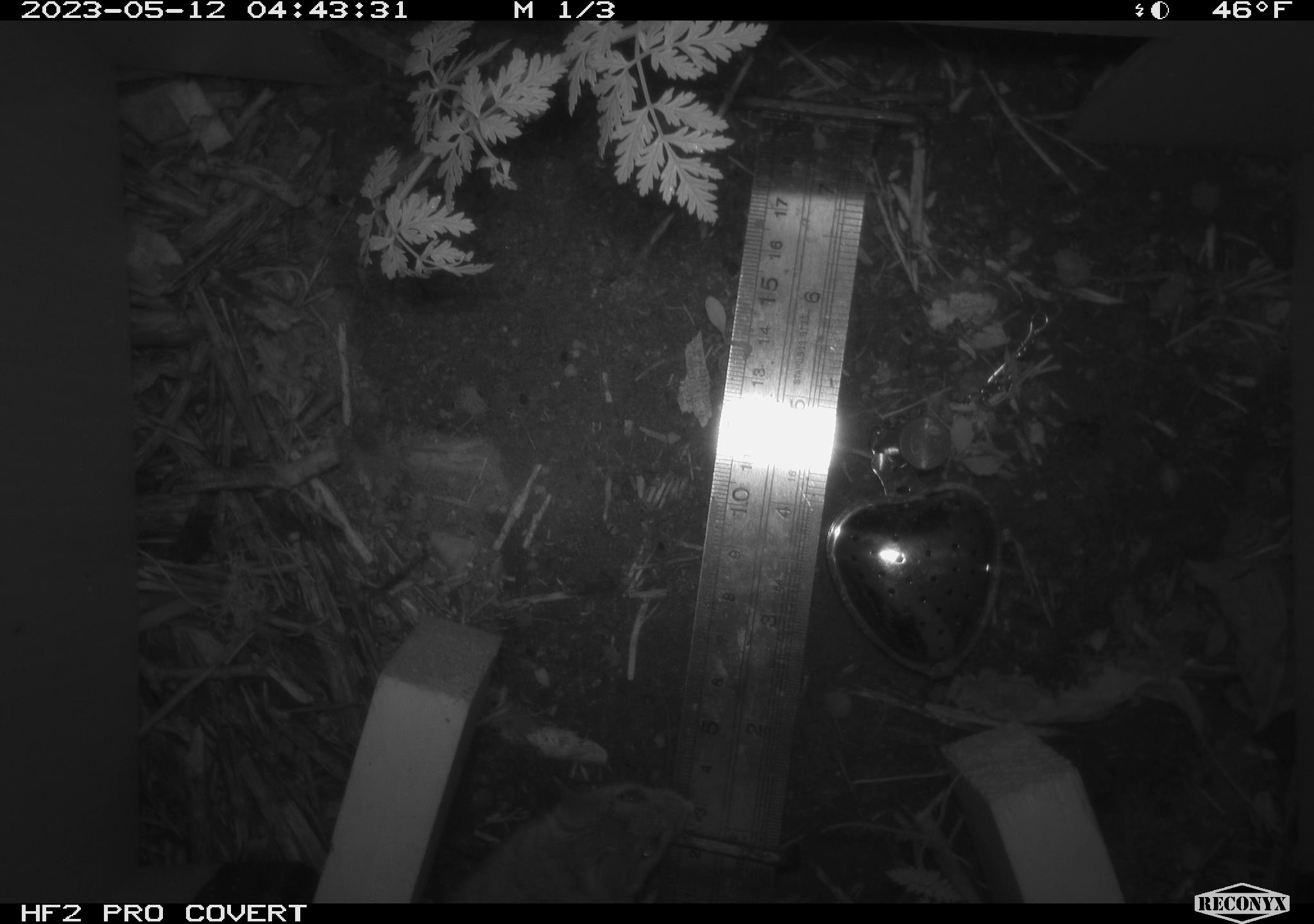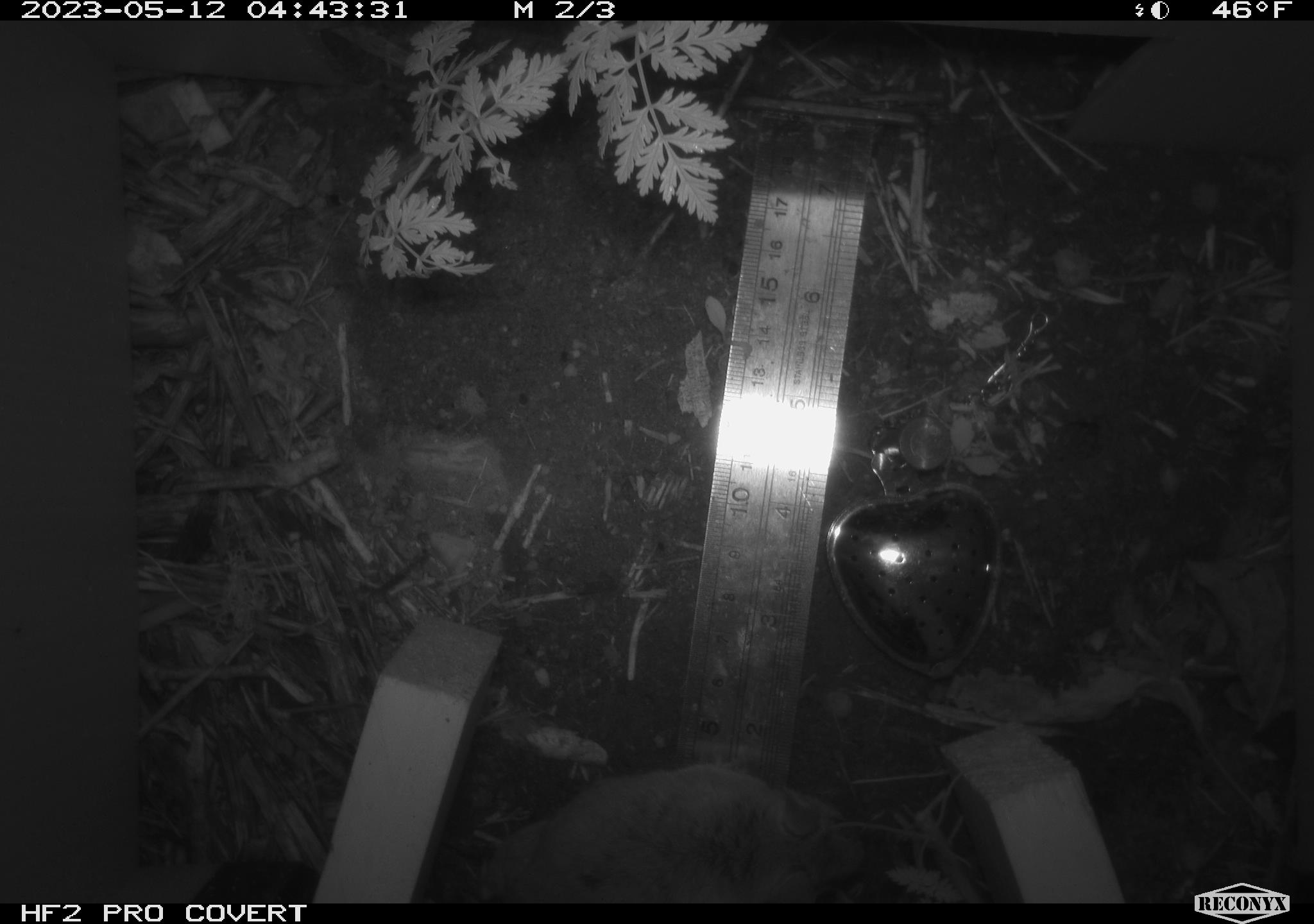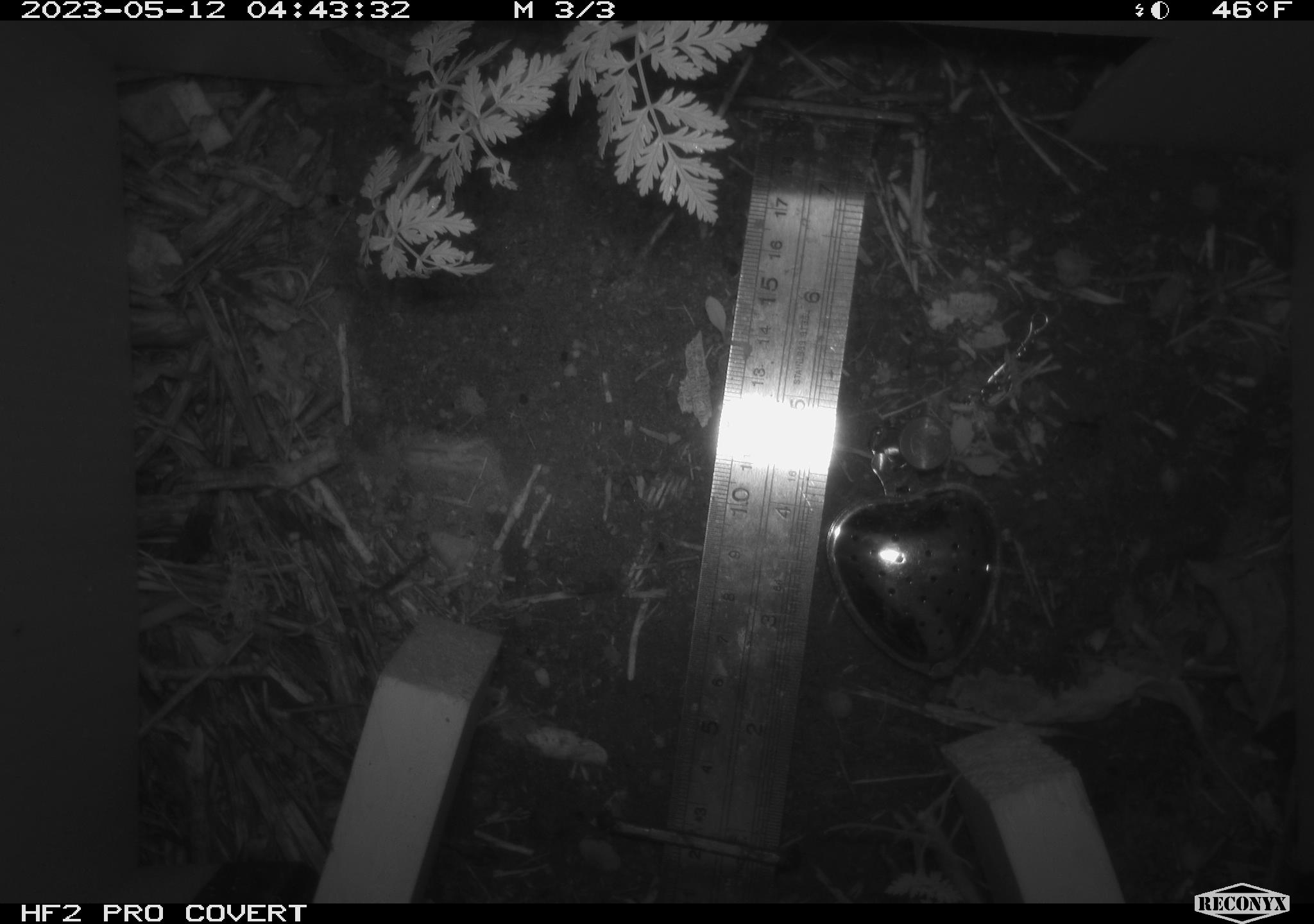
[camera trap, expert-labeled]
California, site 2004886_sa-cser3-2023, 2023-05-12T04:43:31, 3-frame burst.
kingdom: Animalia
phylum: Chordata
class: Mammalia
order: Rodentia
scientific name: Rodentia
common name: mouse species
Mouse species (Rodentia).